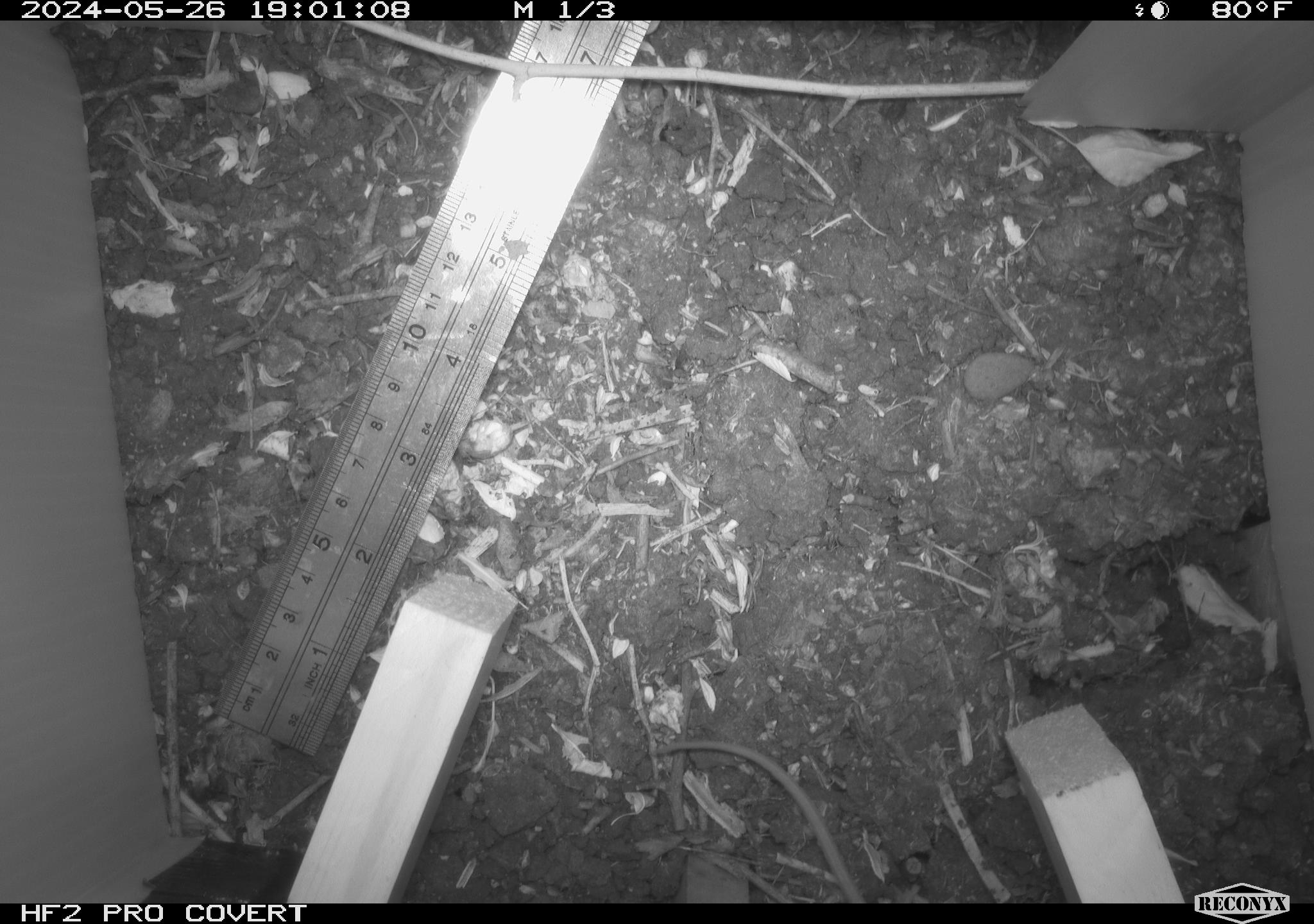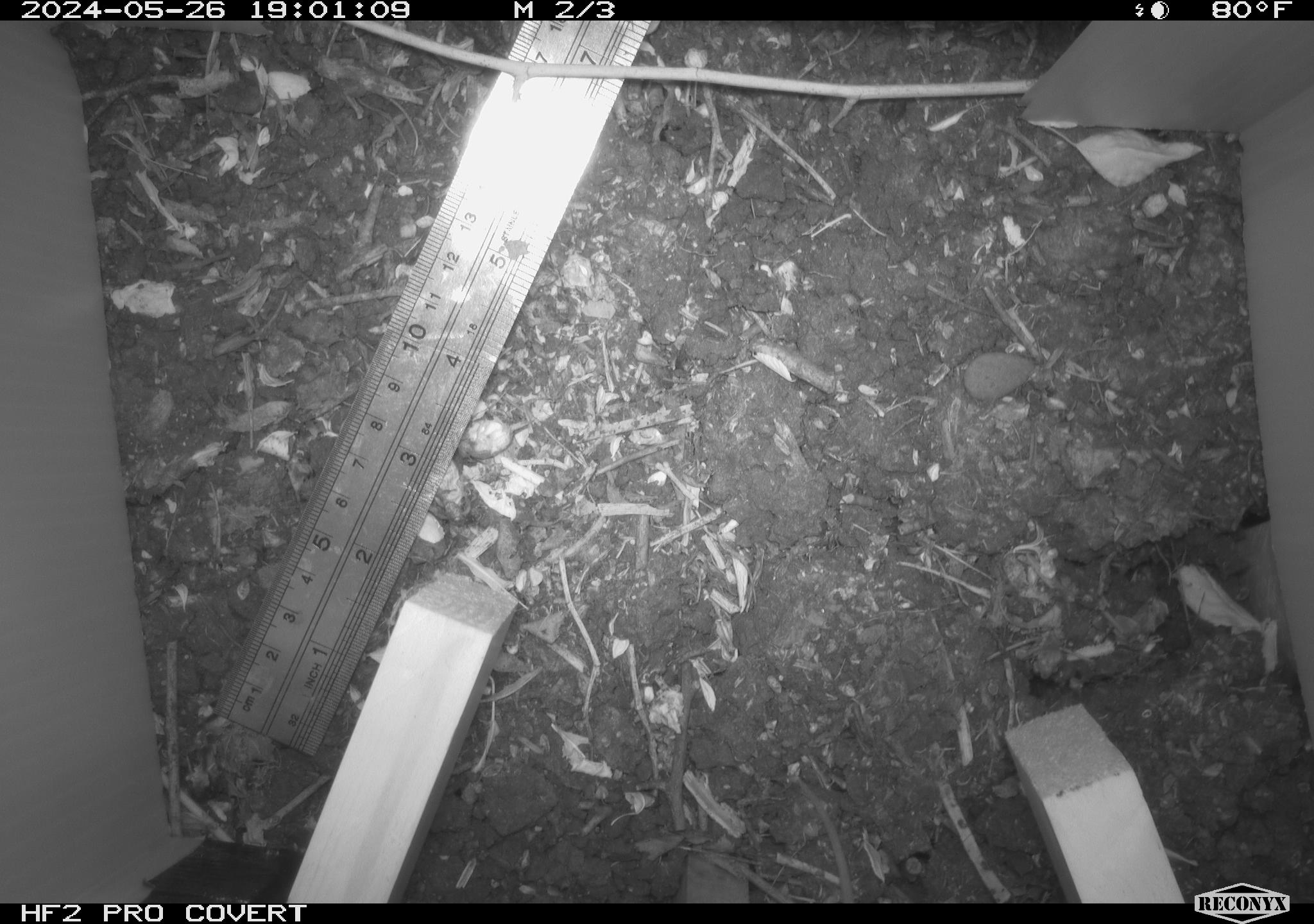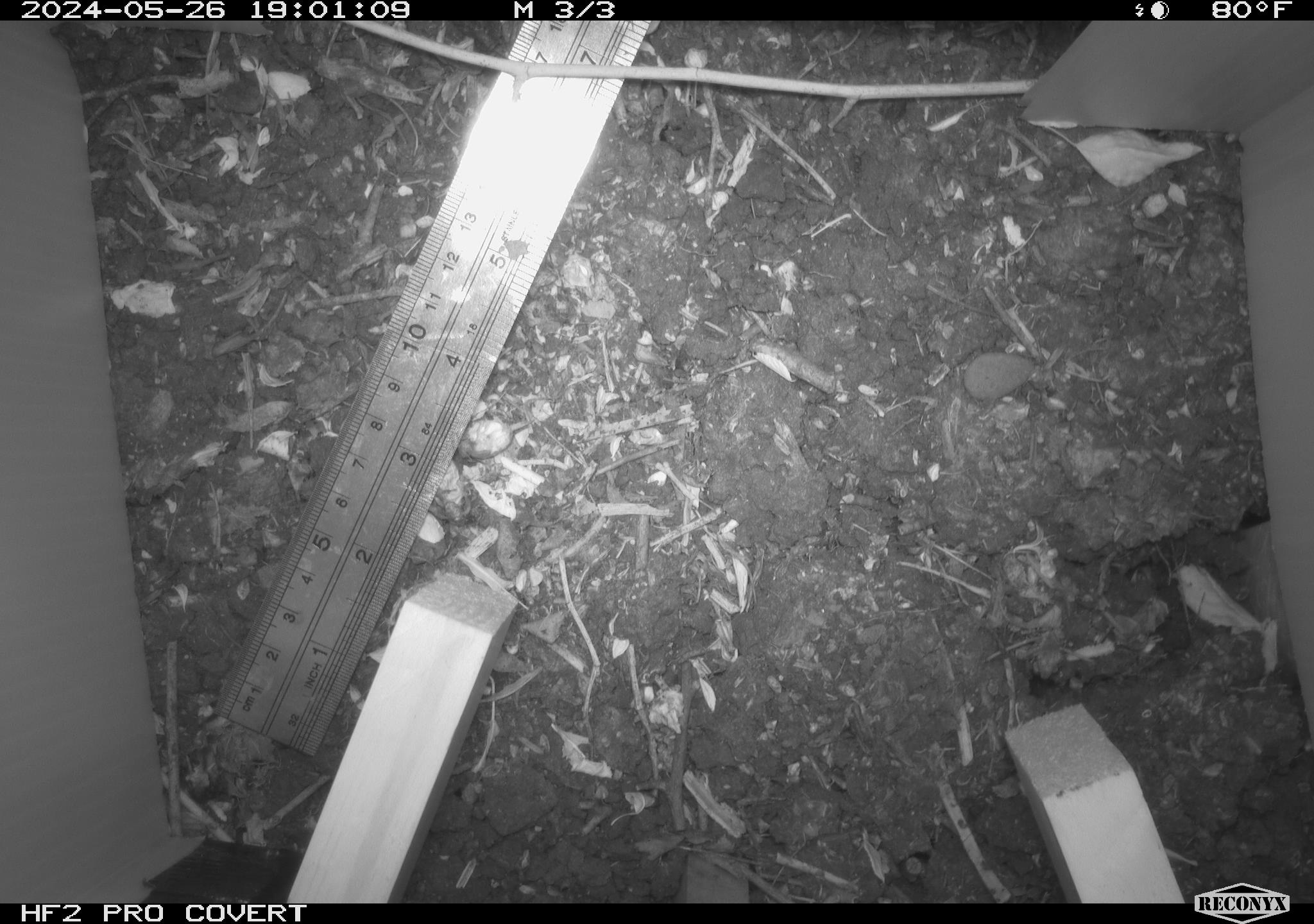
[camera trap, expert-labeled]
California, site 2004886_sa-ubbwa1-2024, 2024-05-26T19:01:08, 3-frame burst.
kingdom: Animalia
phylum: Chordata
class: Mammalia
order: Rodentia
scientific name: Rodentia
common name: mouse species